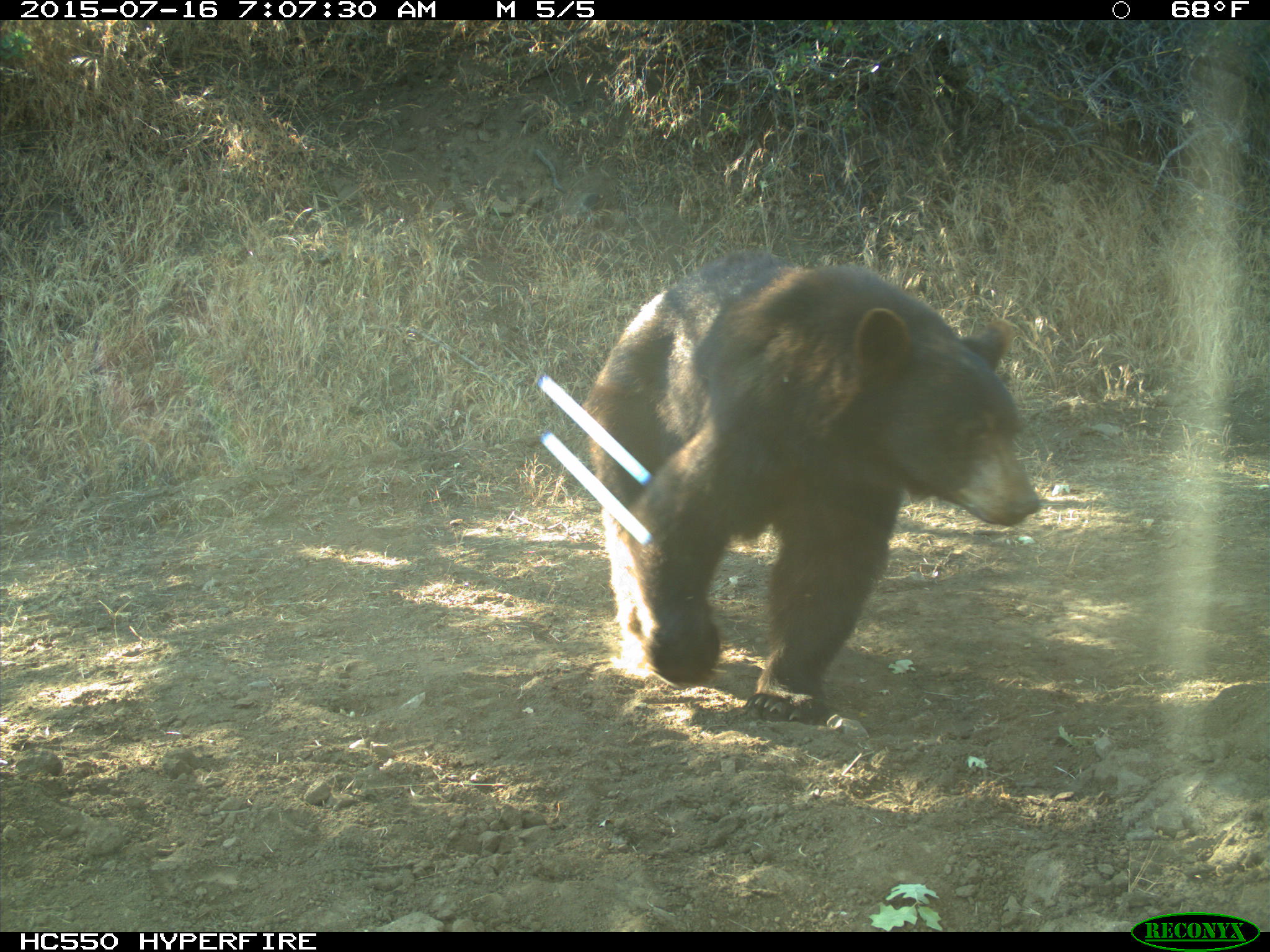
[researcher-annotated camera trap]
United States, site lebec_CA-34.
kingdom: Animalia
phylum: Chordata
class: Mammalia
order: Carnivora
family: Ursidae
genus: Ursus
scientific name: Ursus americanus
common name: american black bear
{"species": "Ursus americanus (american black bear)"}